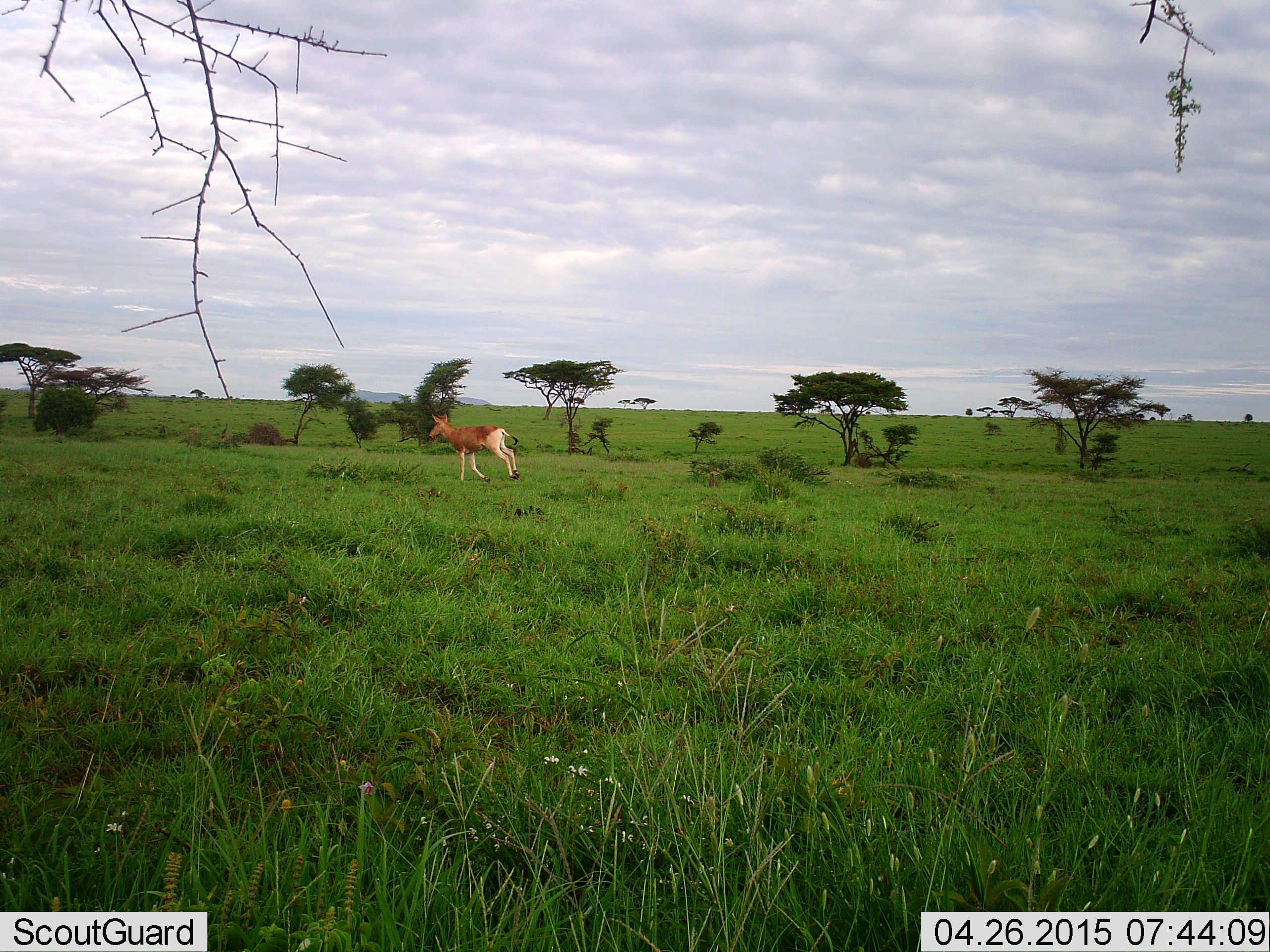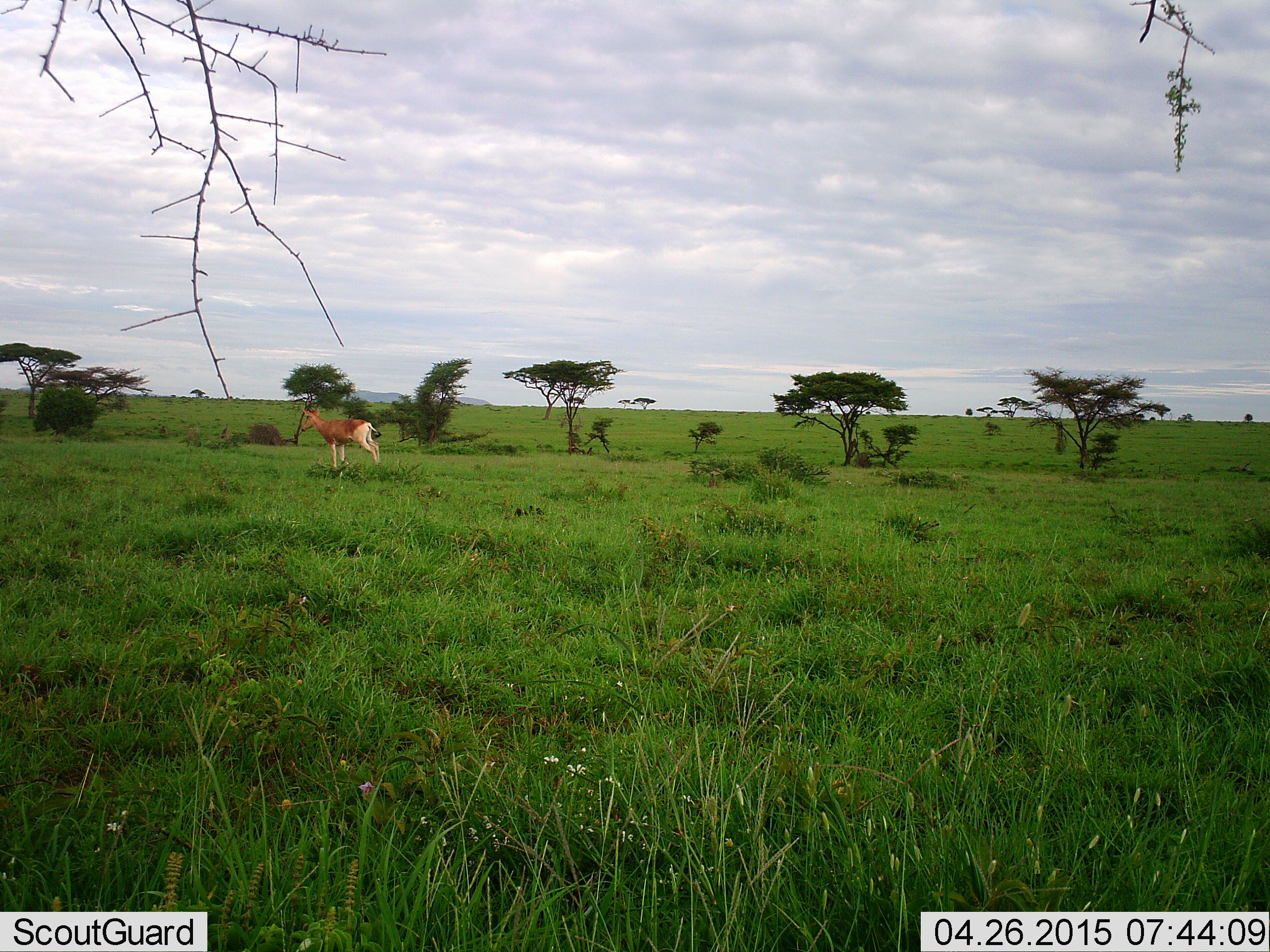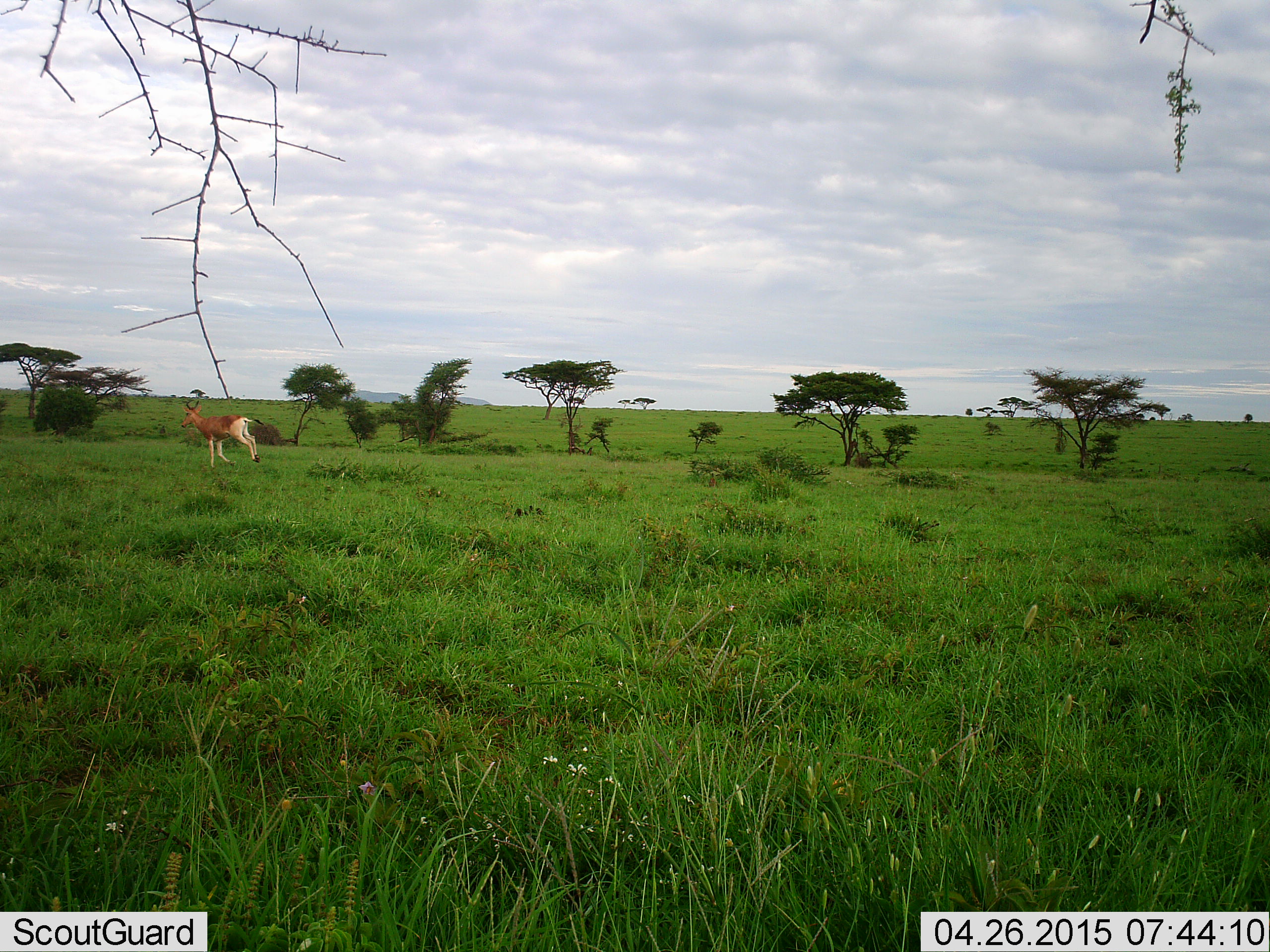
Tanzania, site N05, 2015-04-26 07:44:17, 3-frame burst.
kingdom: Animalia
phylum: Chordata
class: Mammalia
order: Artiodactyla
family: Bovidae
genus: Alcelaphus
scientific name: Alcelaphus buselaphus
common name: hartebeest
Hartebeest (Alcelaphus buselaphus), count 1. Behavior (volunteer vote fractions): standing 30%, resting 0%, moving 70%, interacting 0%. Young present (vote fraction): 20%. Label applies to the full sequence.